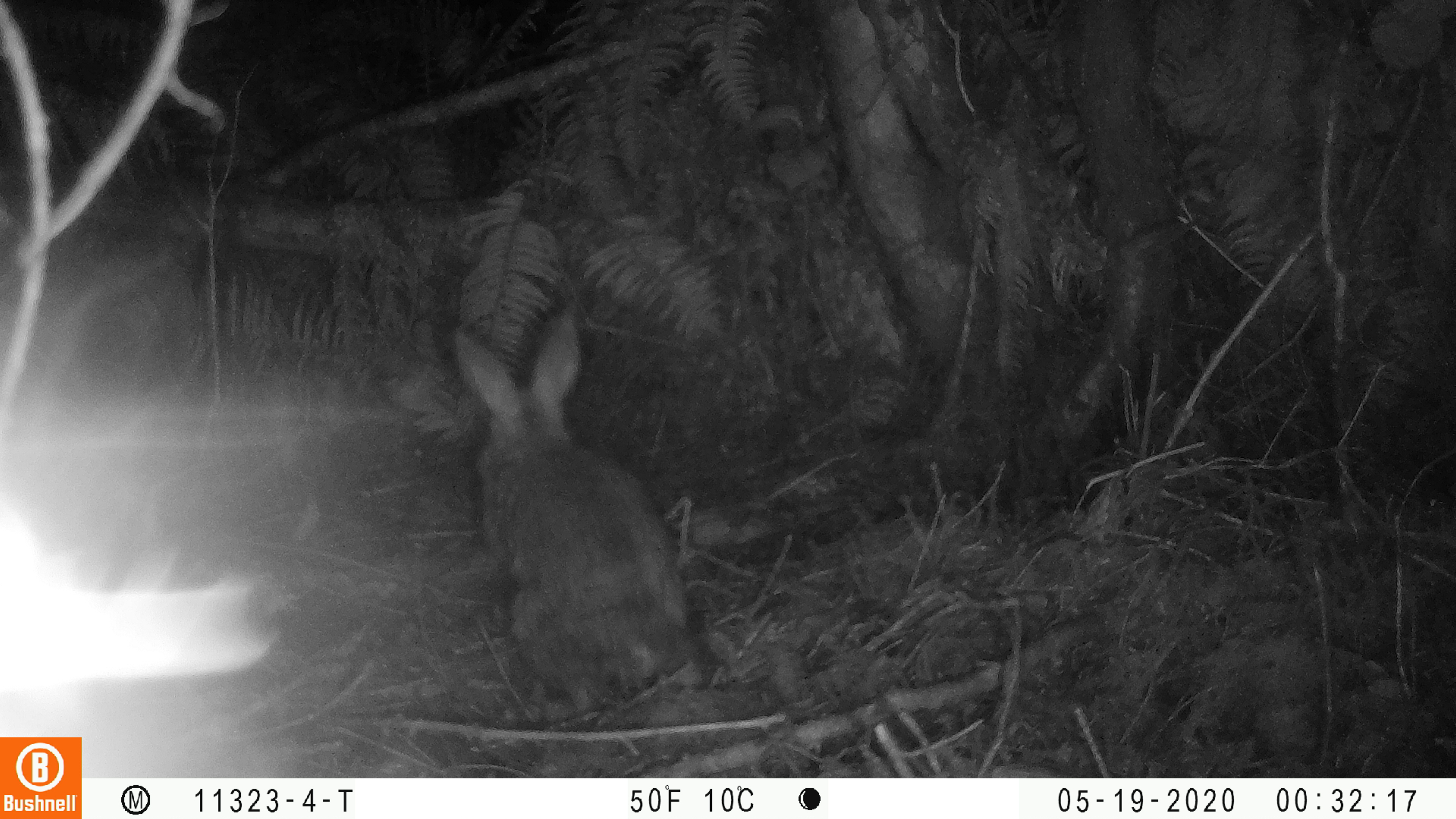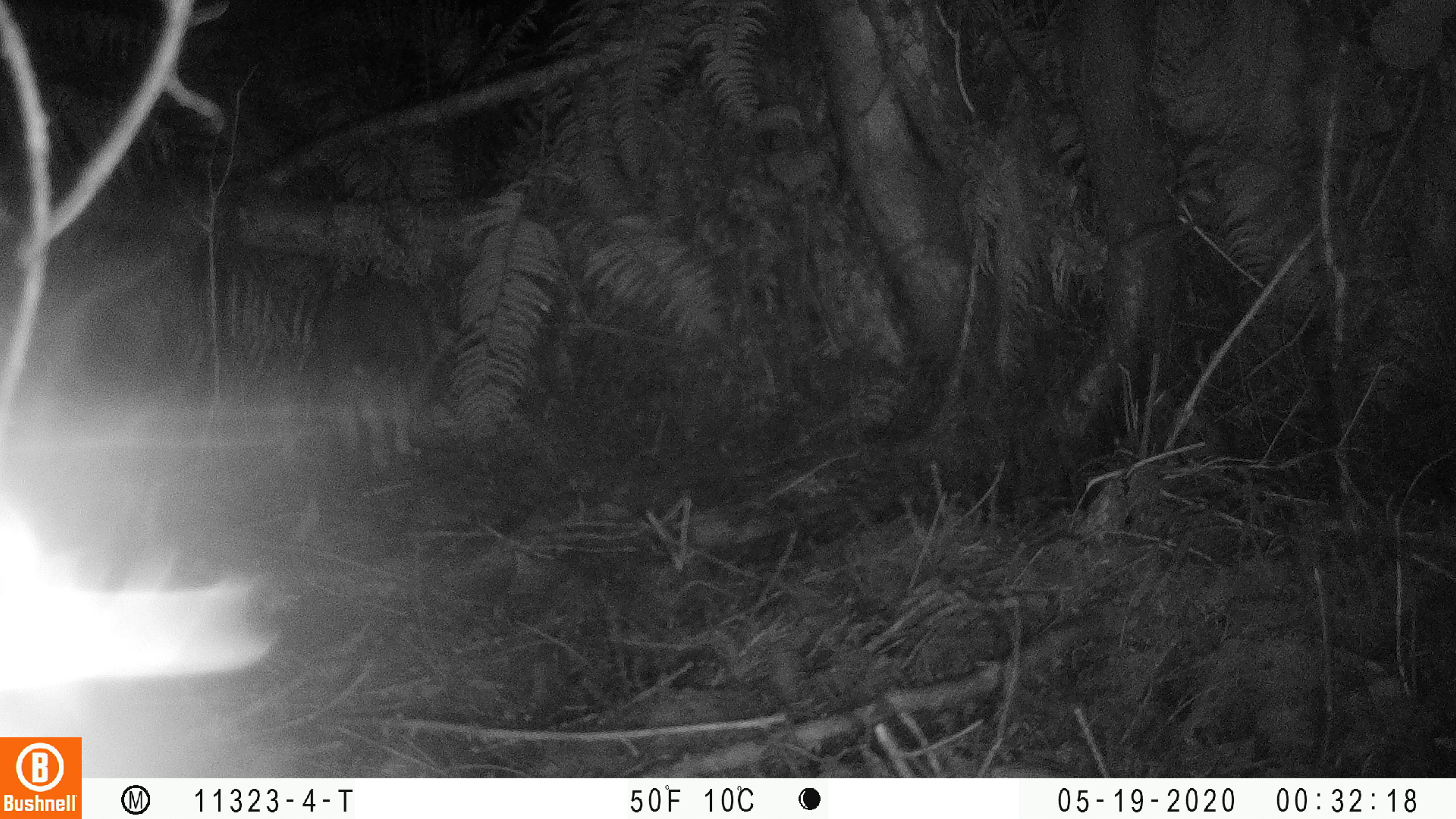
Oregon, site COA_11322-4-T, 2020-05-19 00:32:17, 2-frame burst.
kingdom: Animalia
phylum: Chordata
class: Mammalia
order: Lagomorpha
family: Leporidae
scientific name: Leporidae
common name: hares and rabbits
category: leporidae family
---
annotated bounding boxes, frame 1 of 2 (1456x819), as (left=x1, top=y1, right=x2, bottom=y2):
leporidae family: (left=437, top=307, right=707, bottom=708)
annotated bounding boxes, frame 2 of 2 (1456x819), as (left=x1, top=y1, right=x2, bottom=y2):
leporidae family: (left=312, top=246, right=444, bottom=469)